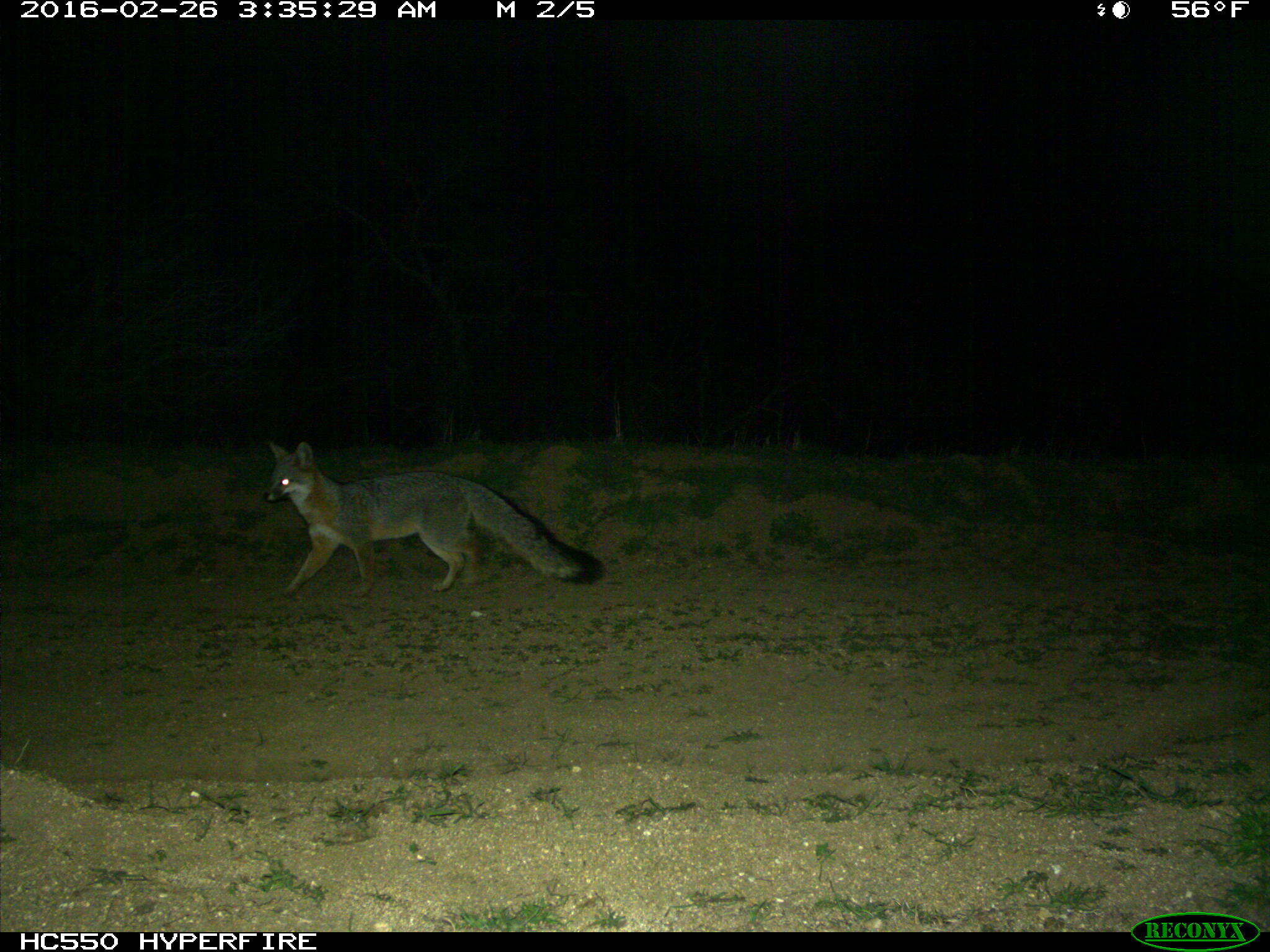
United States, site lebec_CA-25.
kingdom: Animalia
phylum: Chordata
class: Mammalia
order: Carnivora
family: Canidae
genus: Urocyon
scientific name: Urocyon cinereoargenteus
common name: gray fox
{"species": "Urocyon cinereoargenteus (gray fox)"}